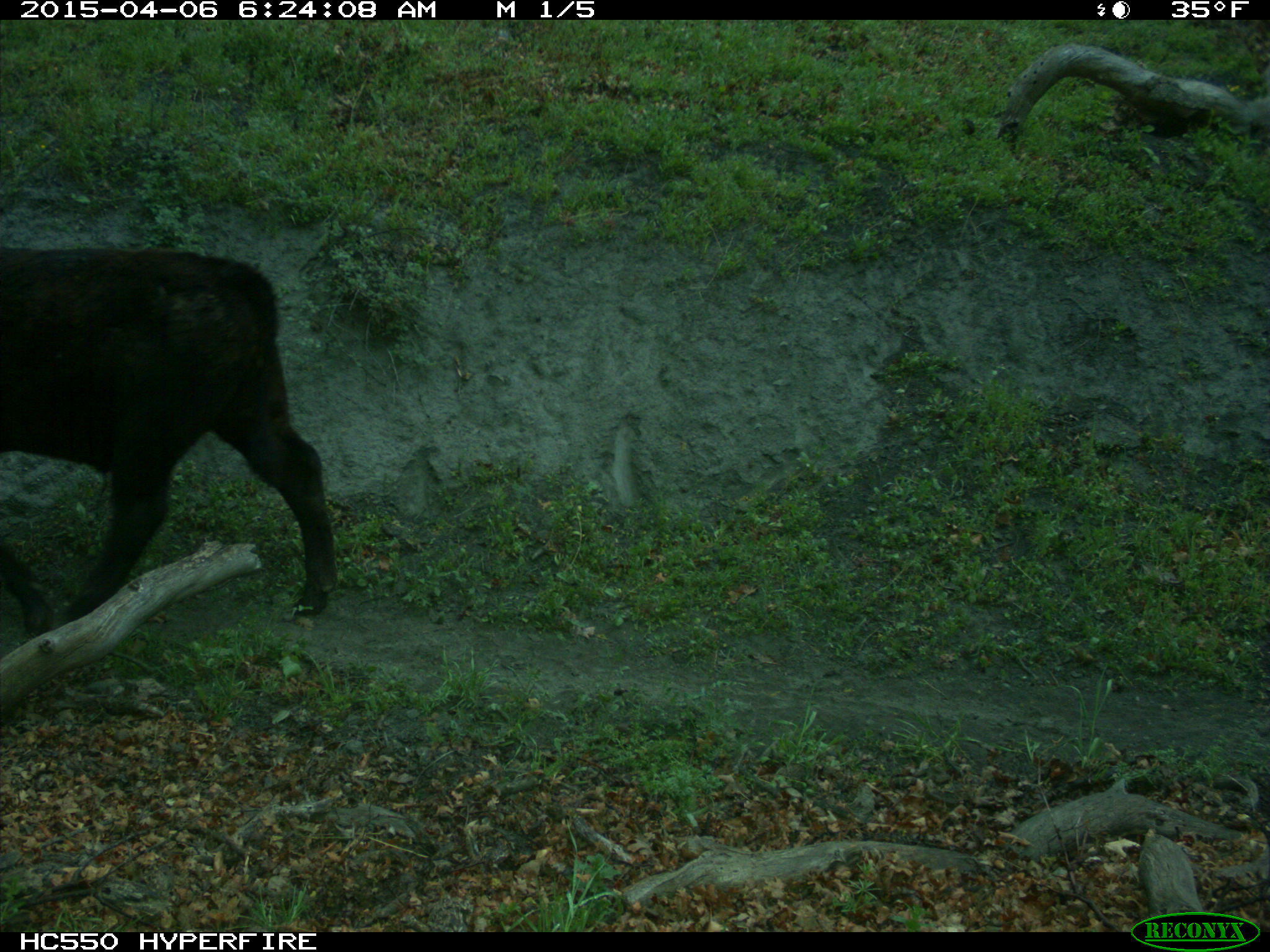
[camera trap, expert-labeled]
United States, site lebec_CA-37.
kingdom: Animalia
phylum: Chordata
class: Mammalia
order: Artiodactyla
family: Bovidae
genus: Bos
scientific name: Bos taurus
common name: domestic cow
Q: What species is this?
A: Bos taurus (domestic cow).